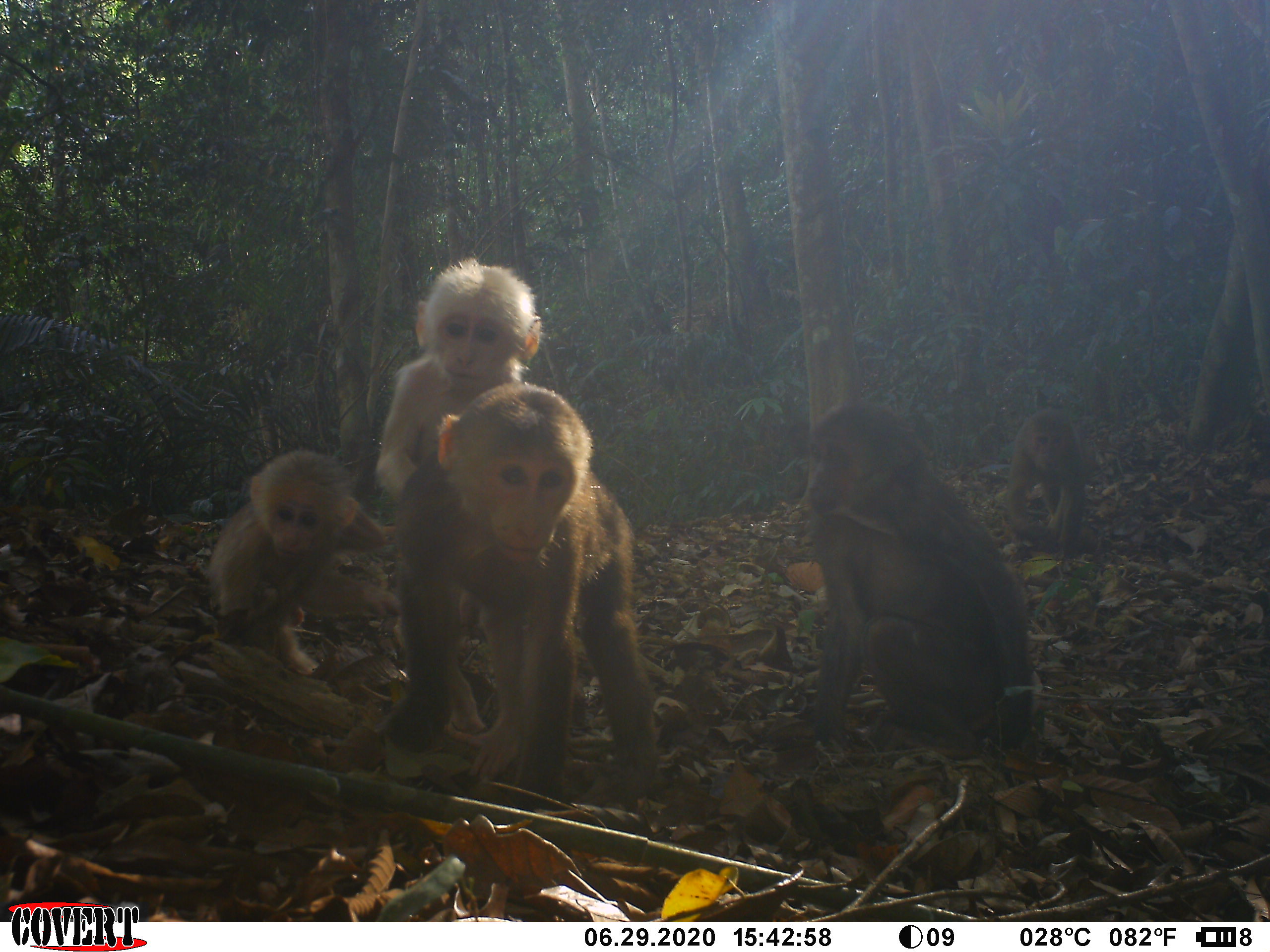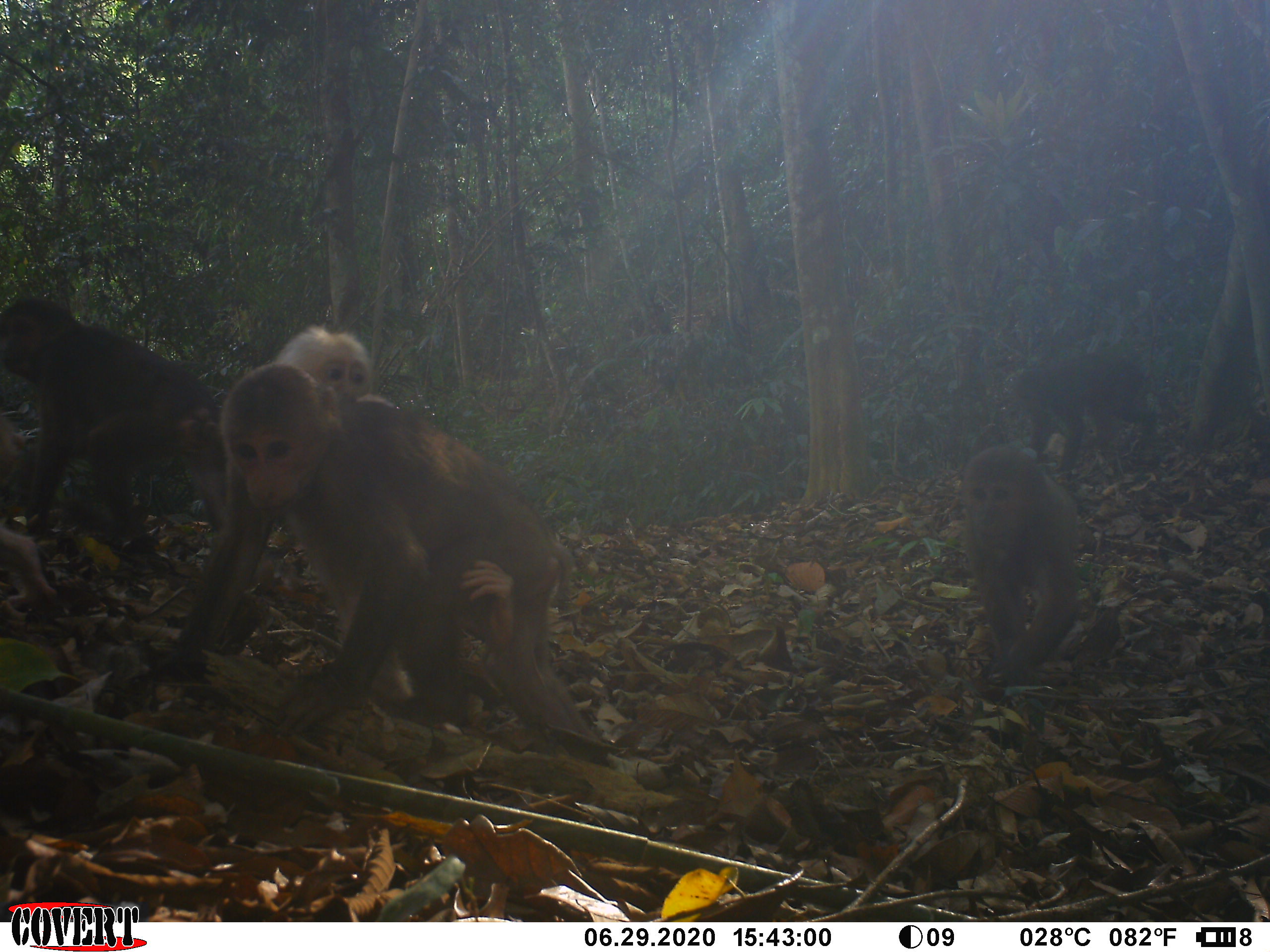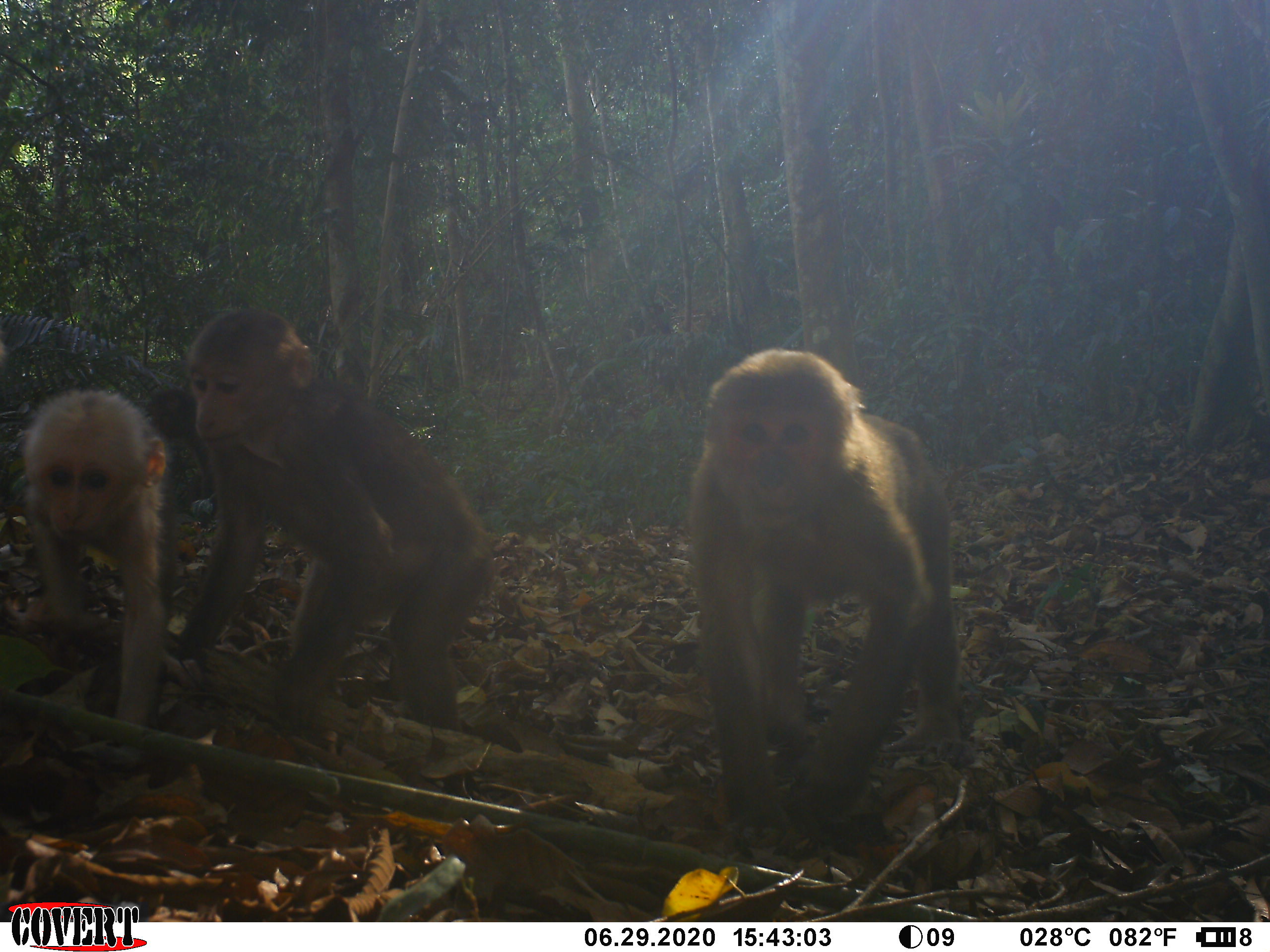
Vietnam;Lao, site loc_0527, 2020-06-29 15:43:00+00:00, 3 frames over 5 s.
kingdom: Animalia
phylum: Chordata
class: Mammalia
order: Primates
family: Cercopithecidae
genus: Macaca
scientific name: Macaca arctoides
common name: stump-tailed macaque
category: stump tailed macaque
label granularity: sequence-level